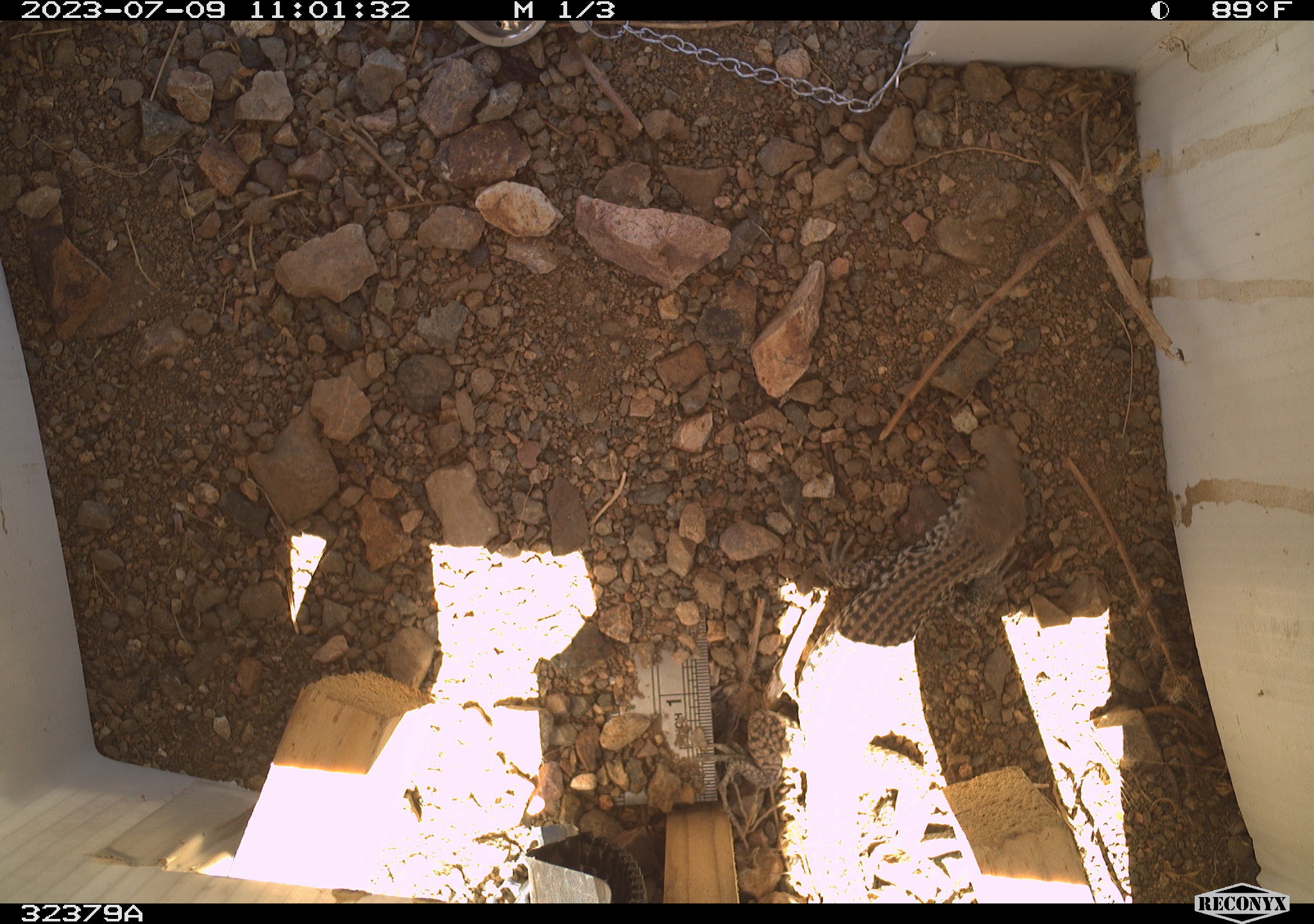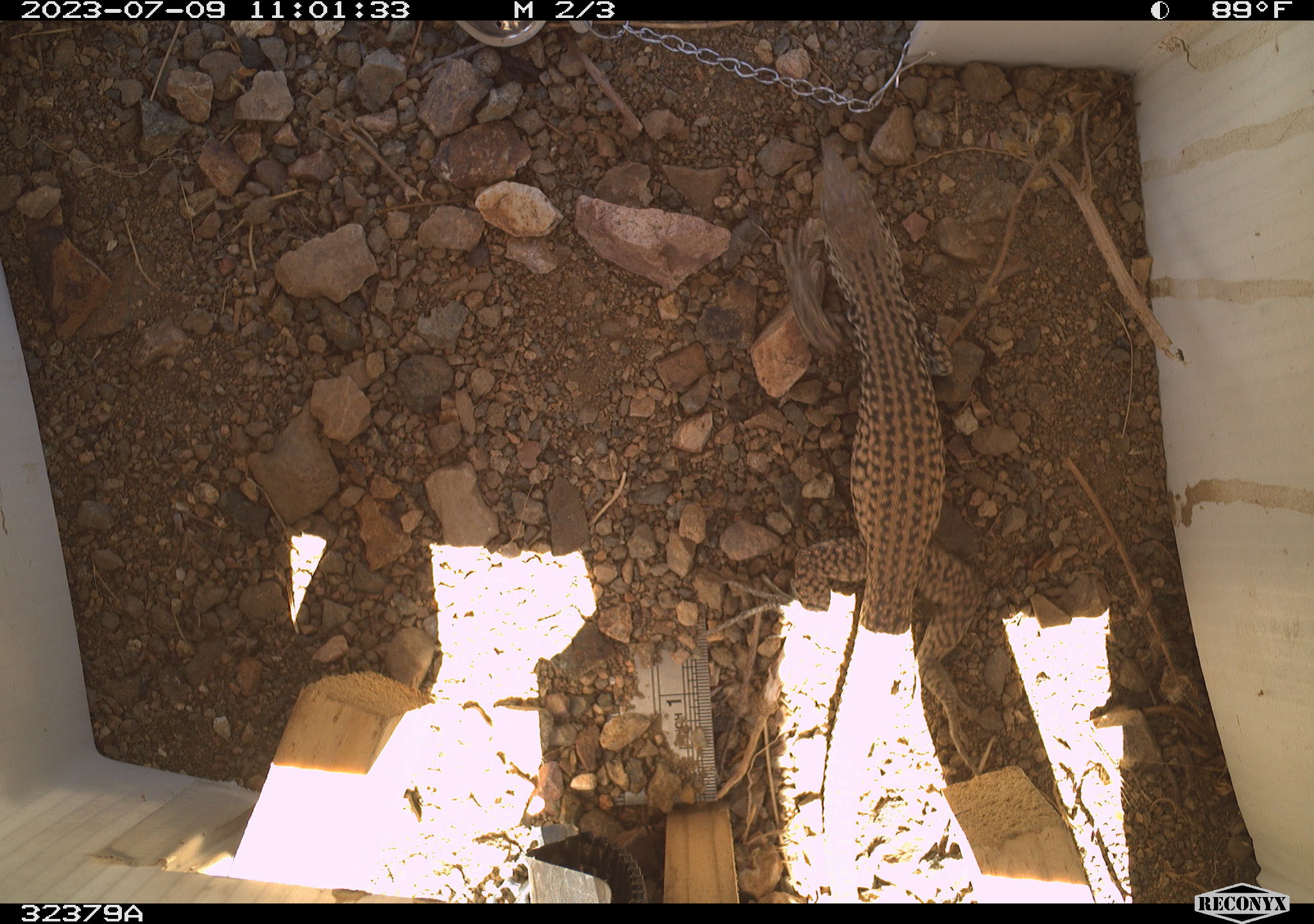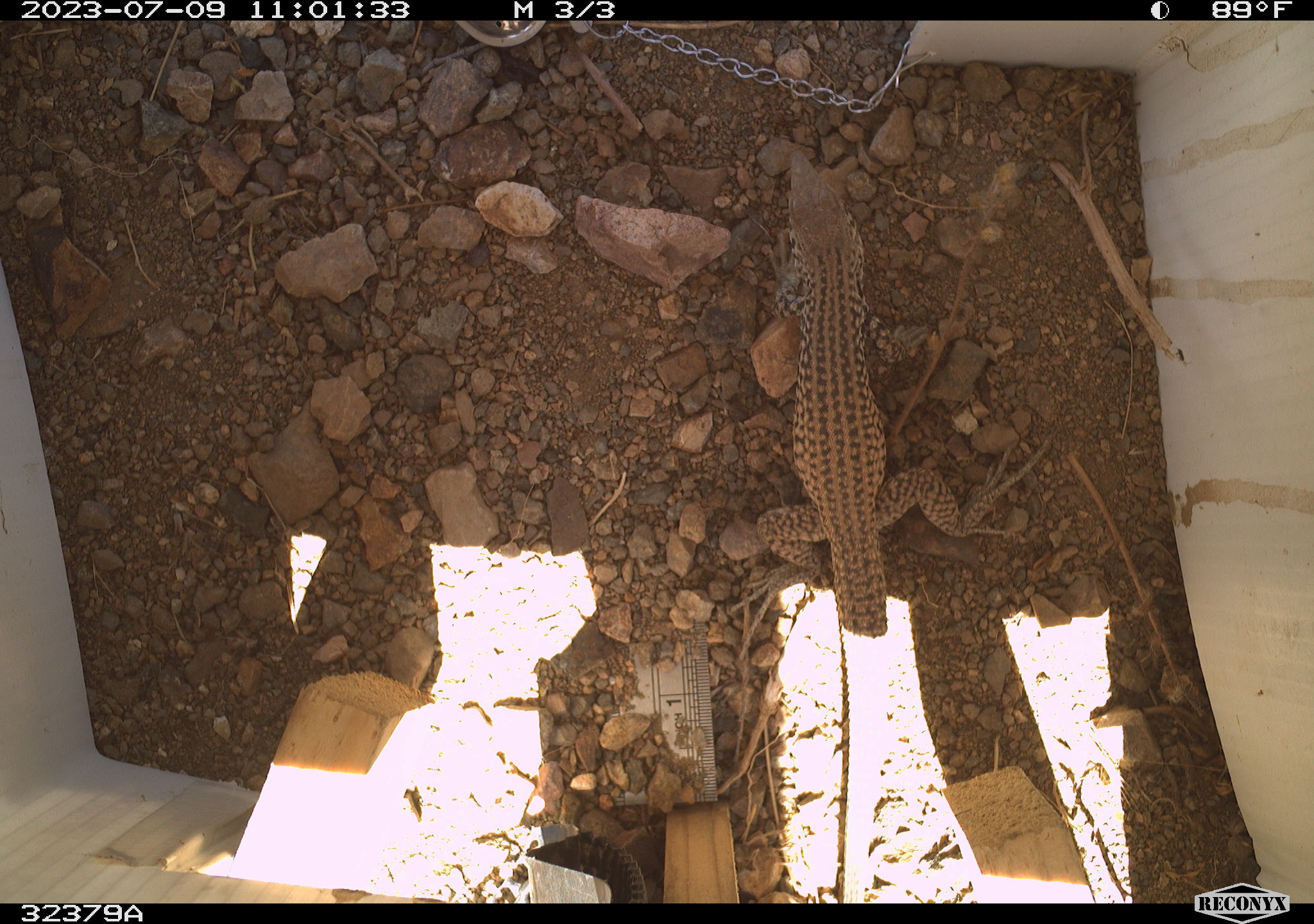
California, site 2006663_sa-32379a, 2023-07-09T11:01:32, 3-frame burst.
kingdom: Animalia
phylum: Chordata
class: Reptilia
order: Squamata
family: Teiidae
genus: Aspidoscelis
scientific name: Aspidoscelis tigris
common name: western whiptail